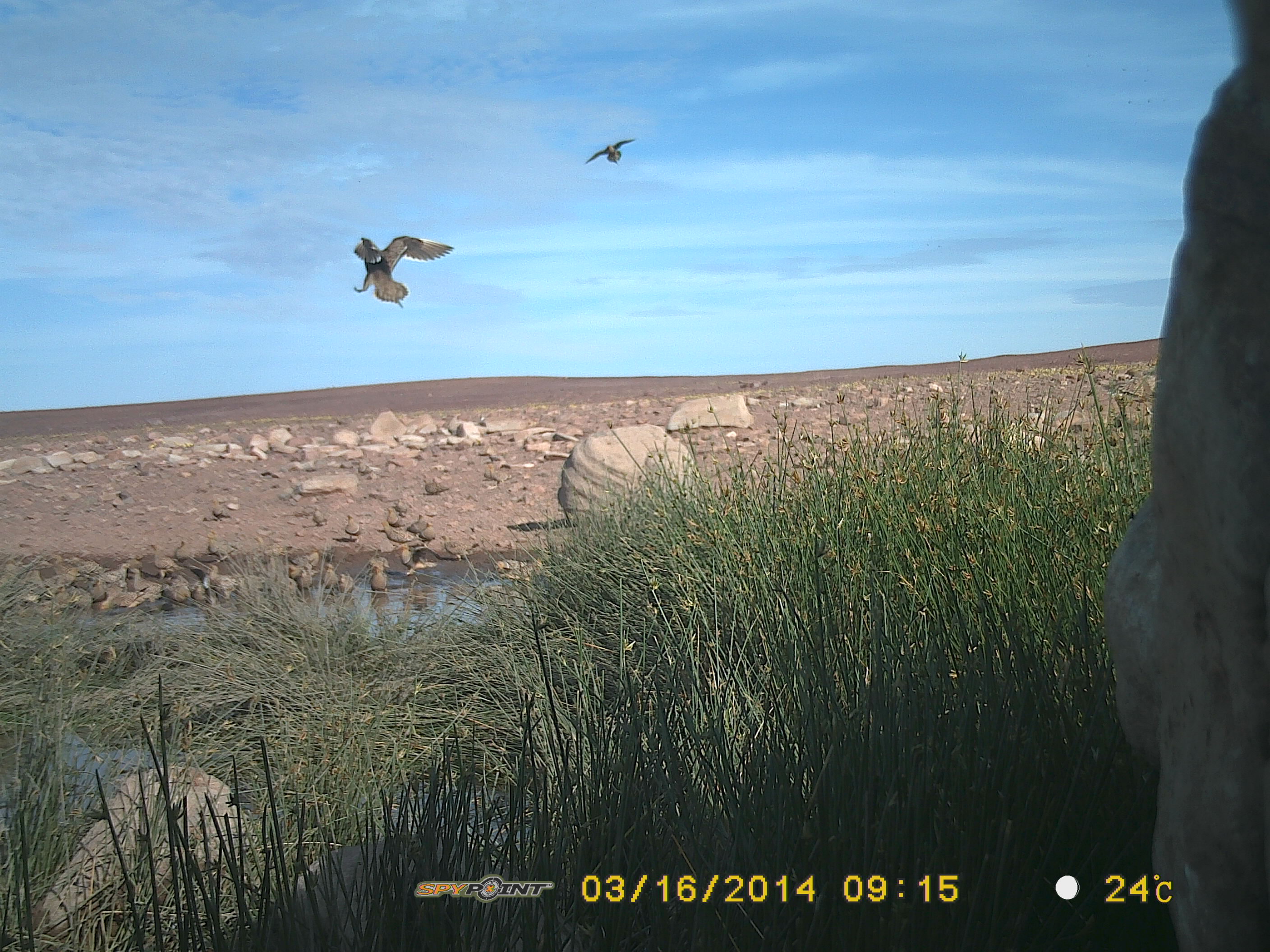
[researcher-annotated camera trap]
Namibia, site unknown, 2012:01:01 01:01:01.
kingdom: Animalia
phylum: Chordata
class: Aves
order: Pterocliformes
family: Pteroclidae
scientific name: Pteroclidae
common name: sandgrouse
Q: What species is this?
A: Pteroclidae (sandgrouse).